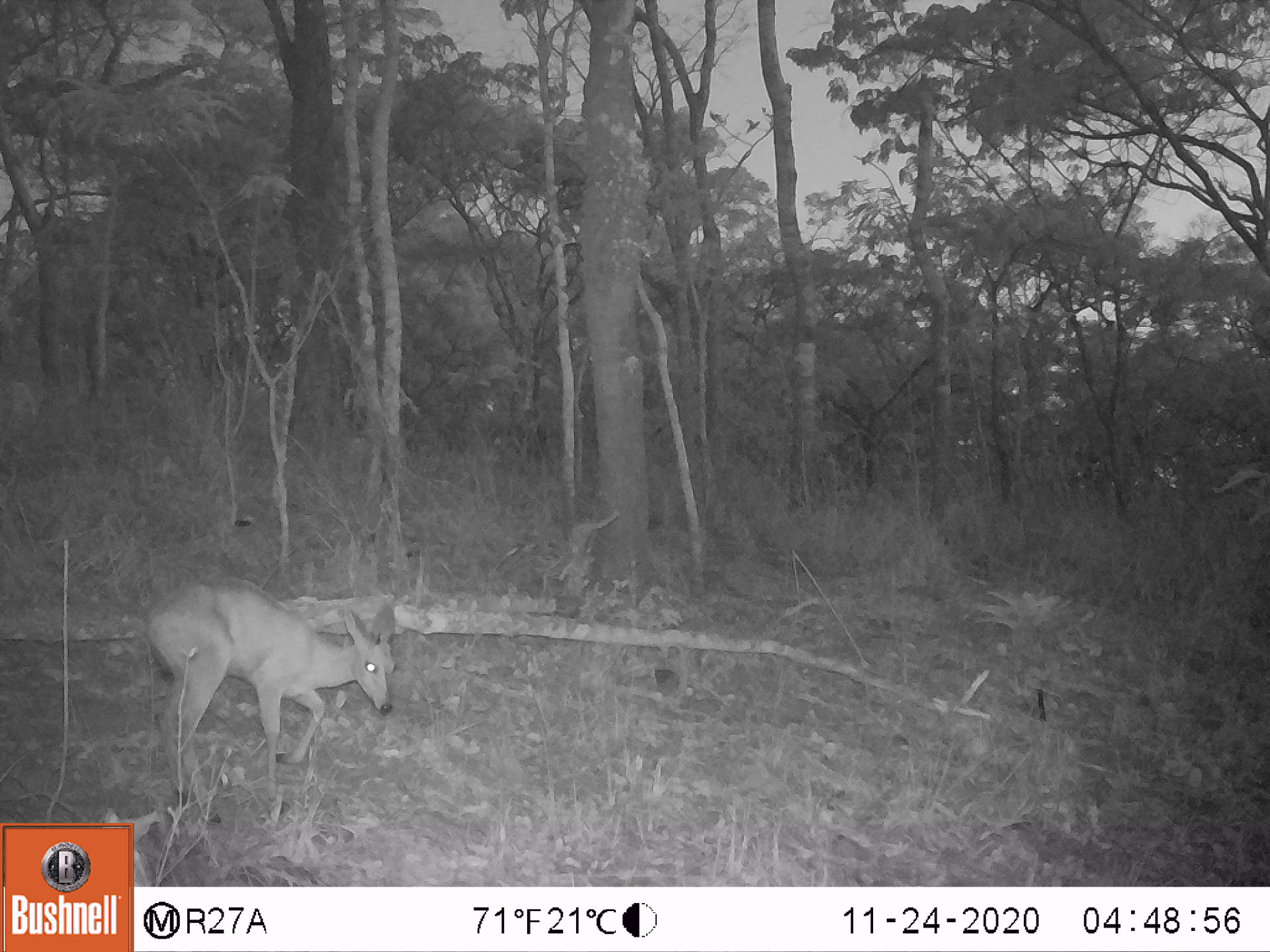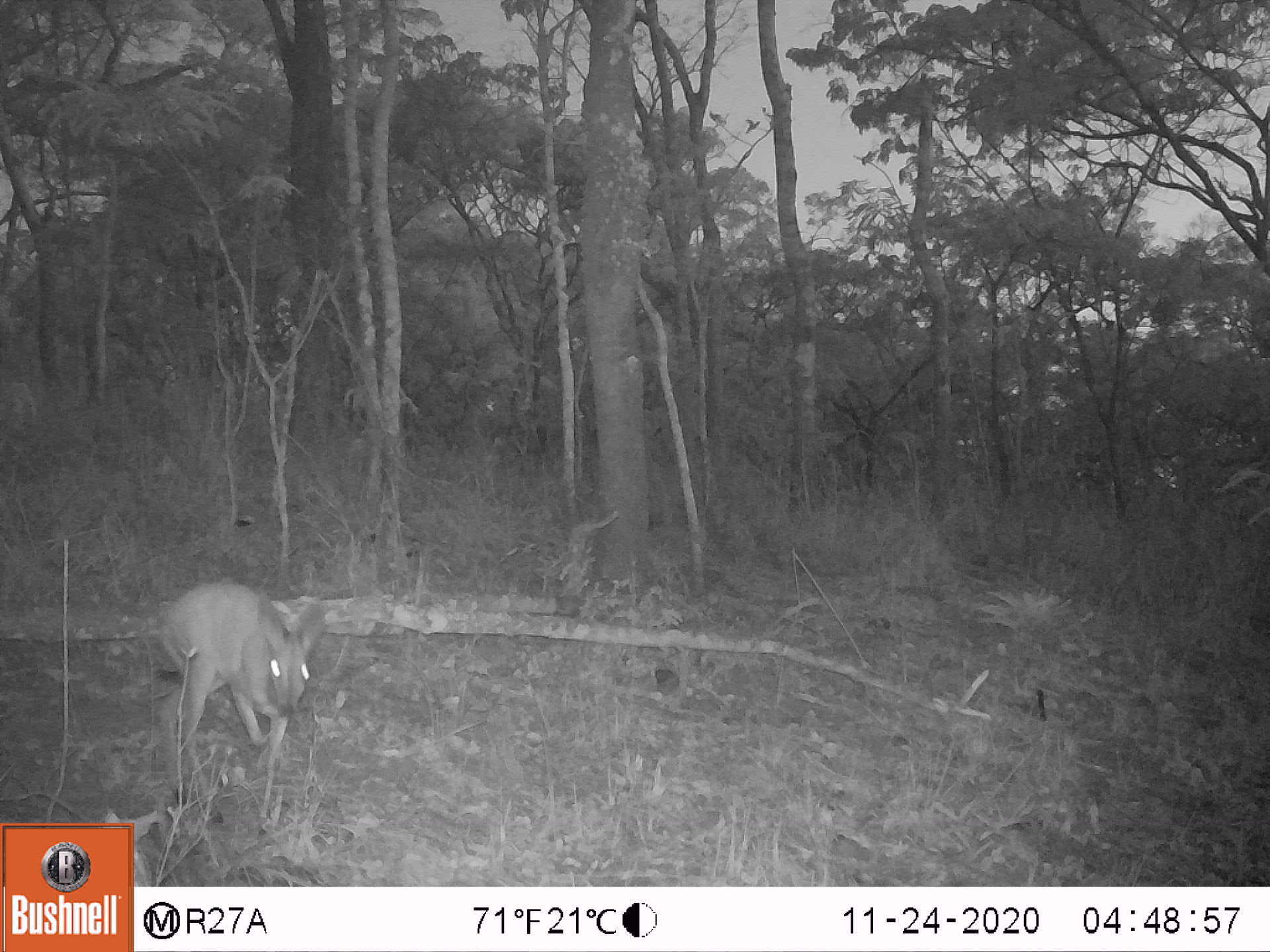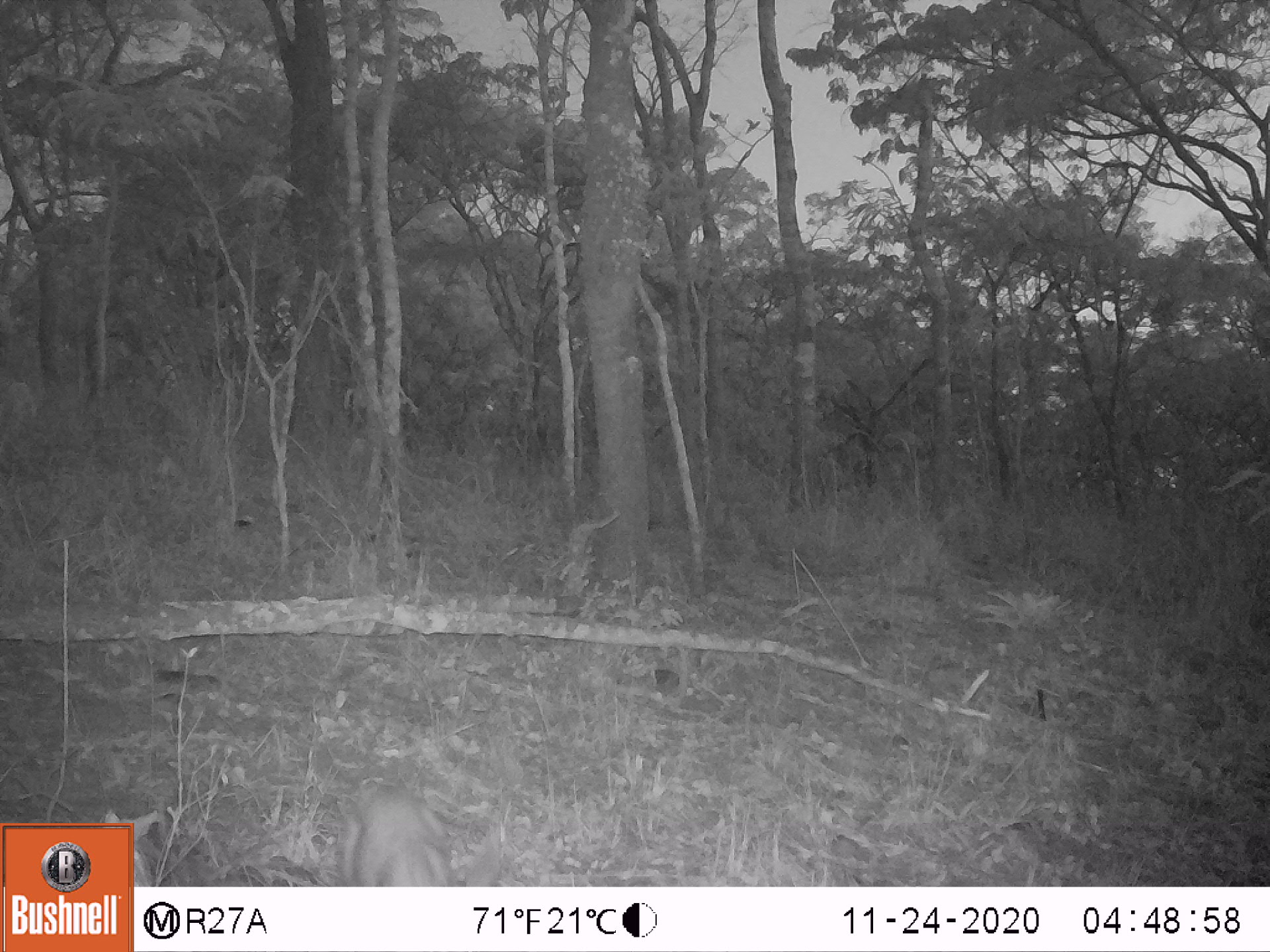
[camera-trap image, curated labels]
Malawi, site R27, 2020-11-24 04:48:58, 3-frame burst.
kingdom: Animalia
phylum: Chordata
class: Mammalia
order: Artiodactyla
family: Bovidae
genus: Sylvicapra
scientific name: Sylvicapra grimmia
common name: common duiker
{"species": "common duiker (Sylvicapra grimmia)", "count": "1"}